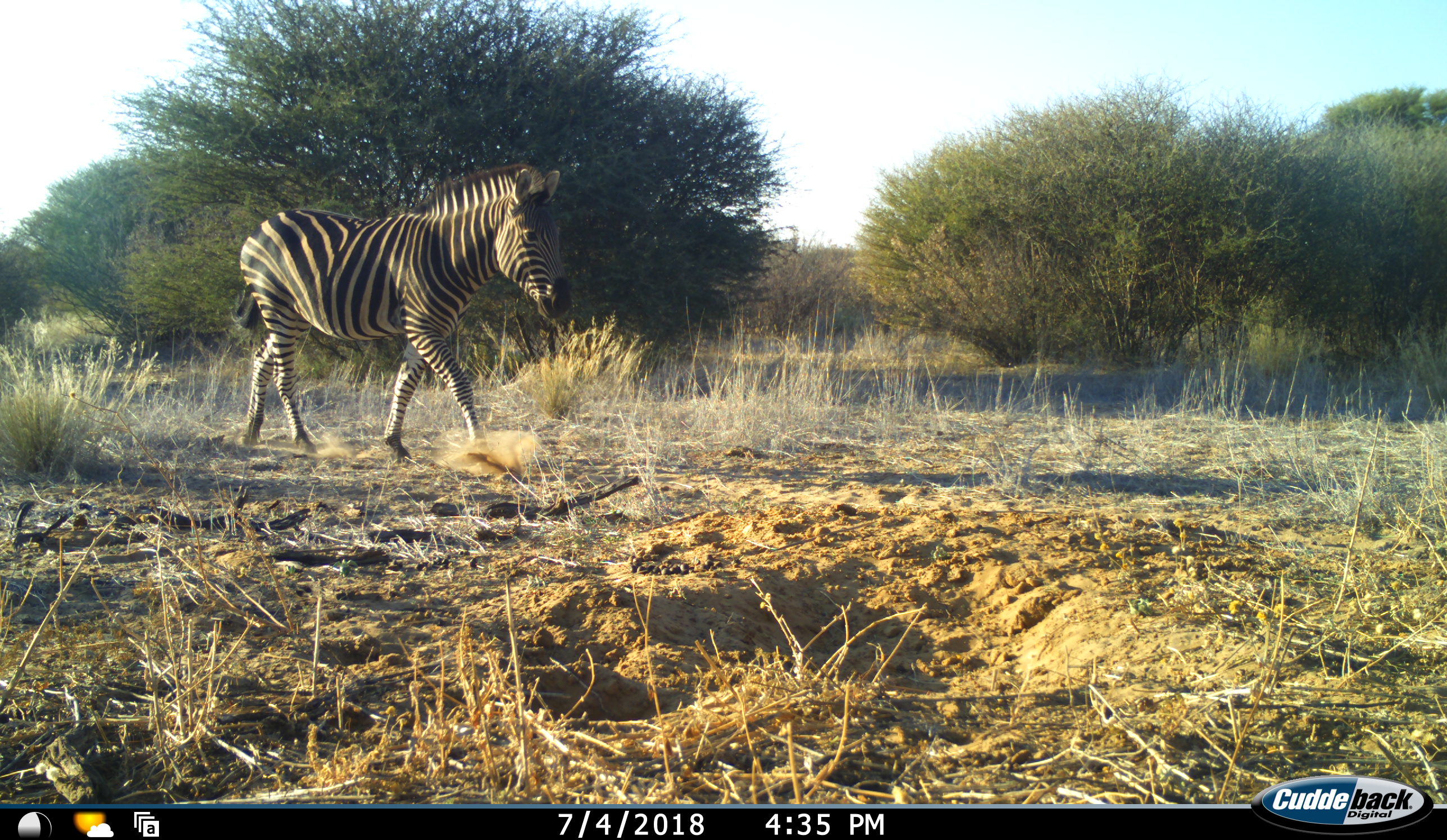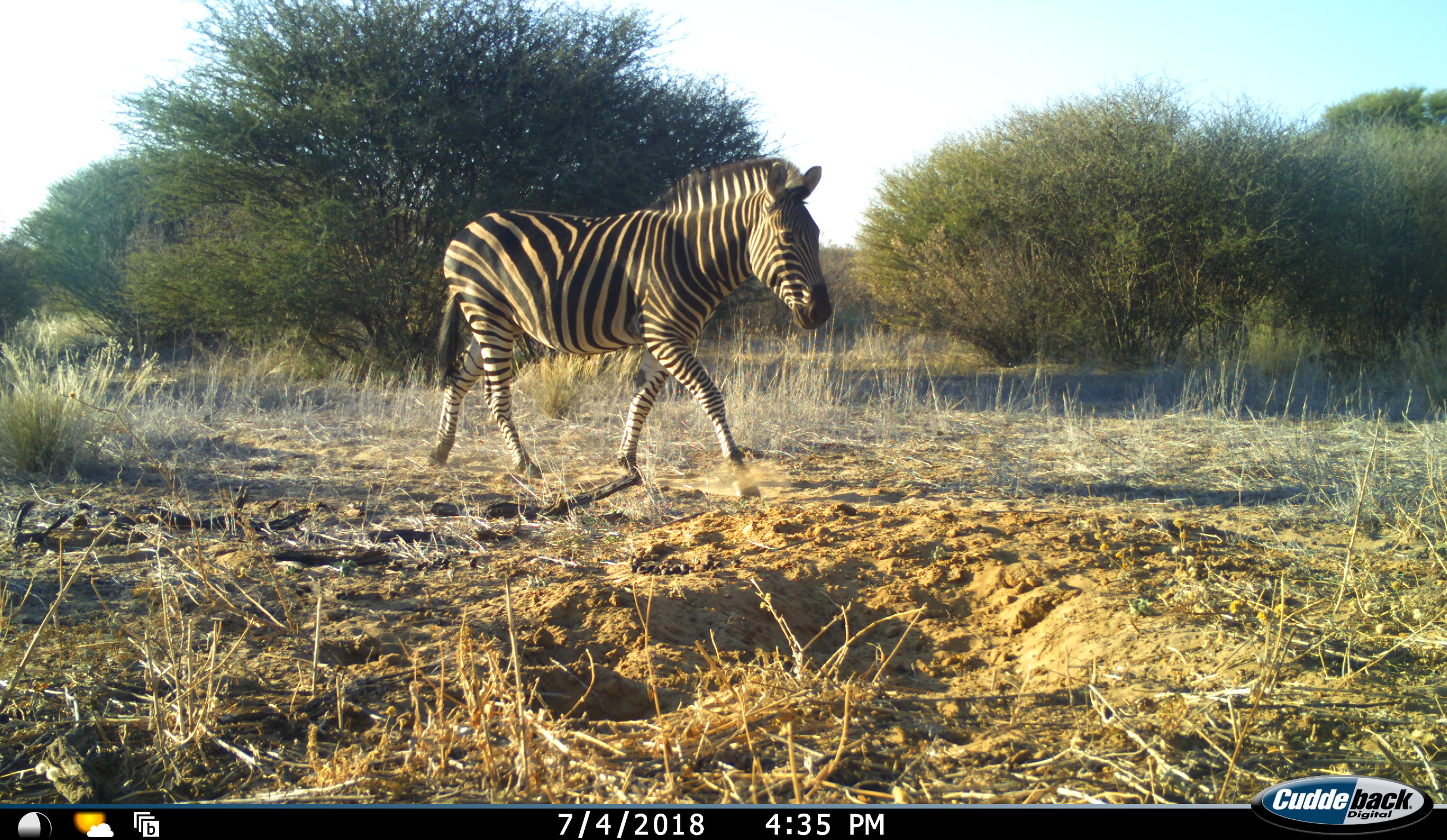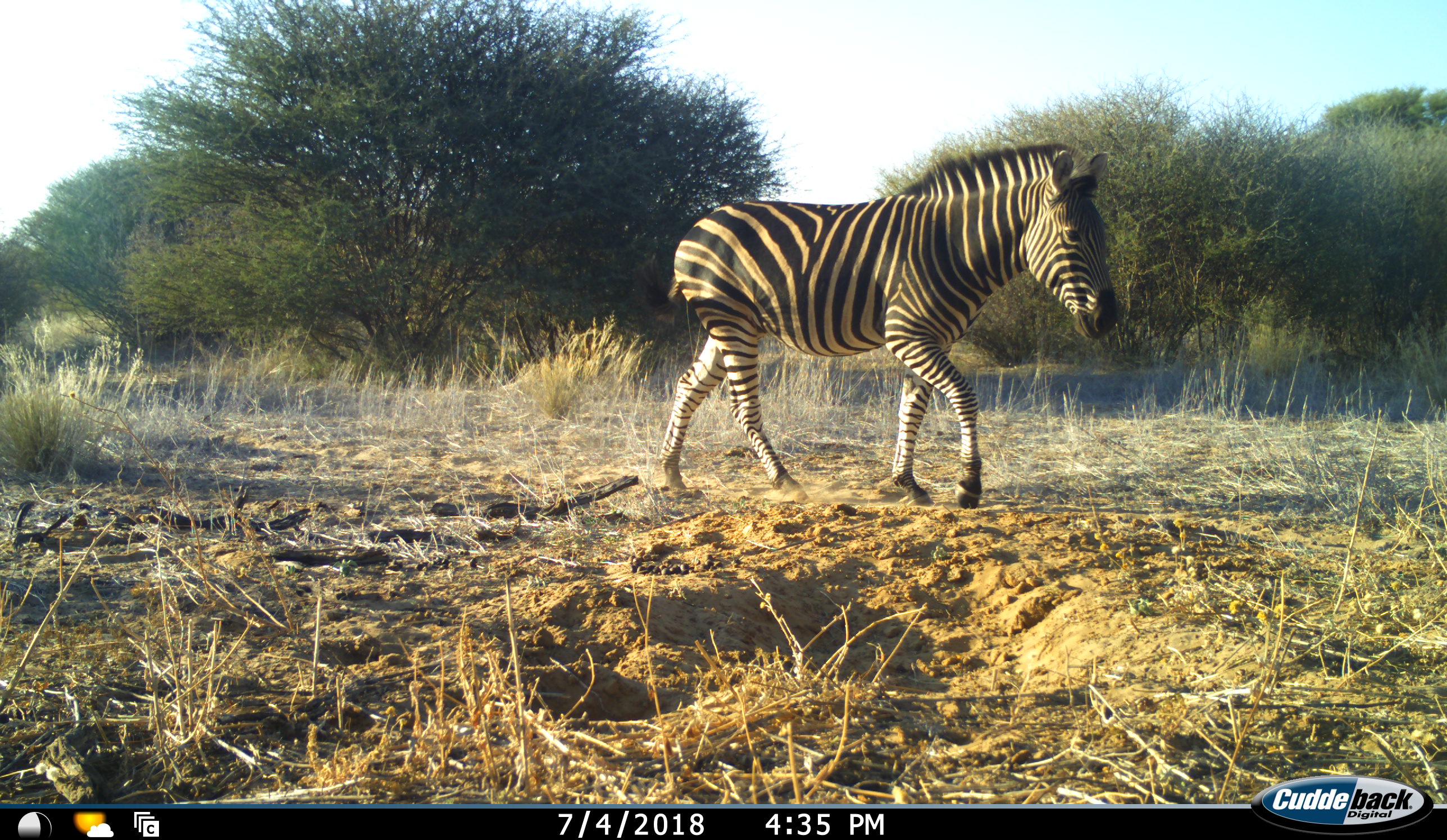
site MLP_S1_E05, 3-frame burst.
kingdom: Animalia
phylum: Chordata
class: Mammalia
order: Perissodactyla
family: Equidae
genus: Equus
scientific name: Equus quagga burchellii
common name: burchell's zebra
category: zebraburchells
Zebraburchells (burchell's zebra) (Equus quagga burchellii), count 1. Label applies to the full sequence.